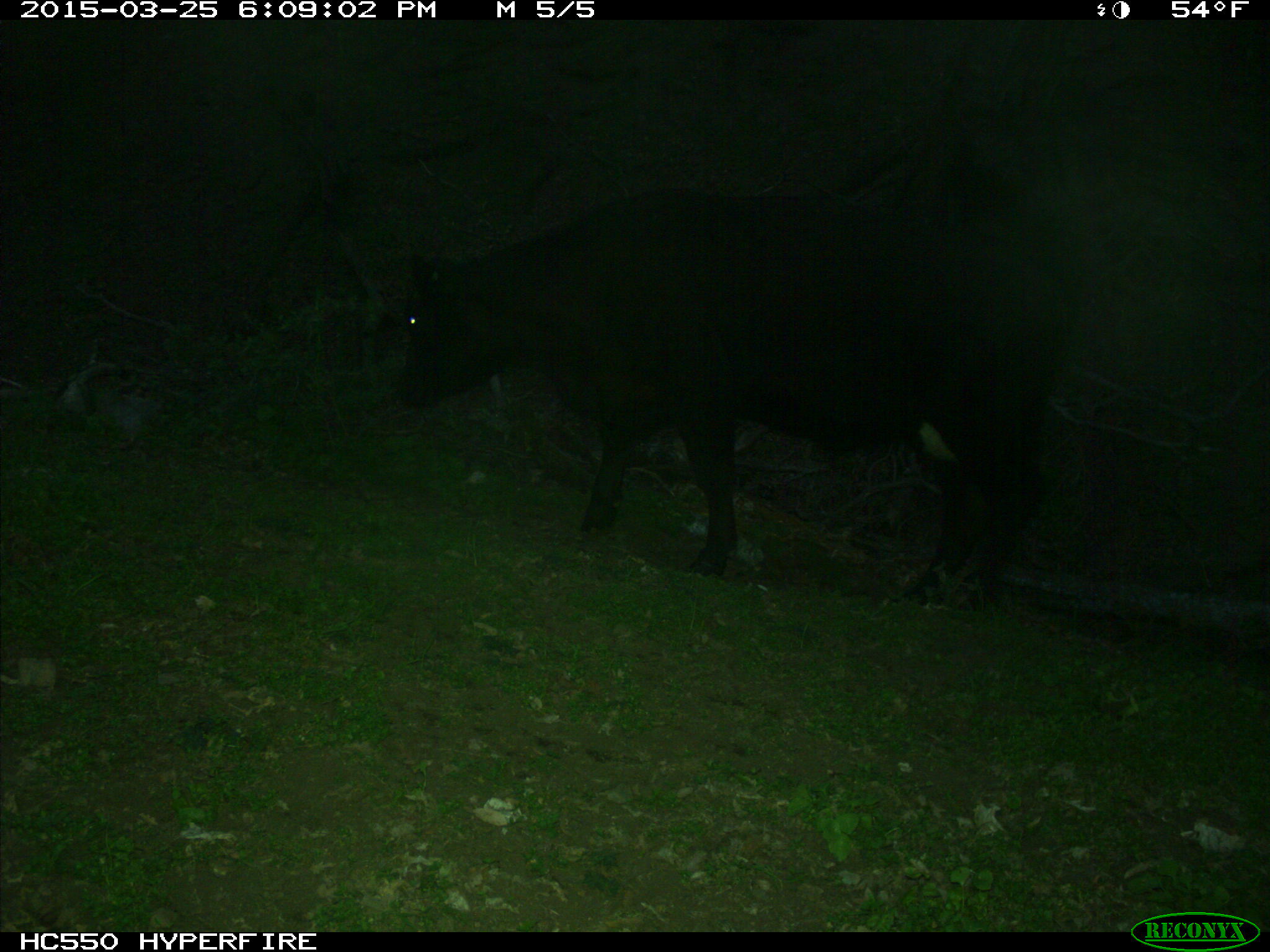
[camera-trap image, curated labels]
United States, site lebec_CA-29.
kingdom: Animalia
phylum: Chordata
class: Mammalia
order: Artiodactyla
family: Bovidae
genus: Bos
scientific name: Bos taurus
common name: domestic cow